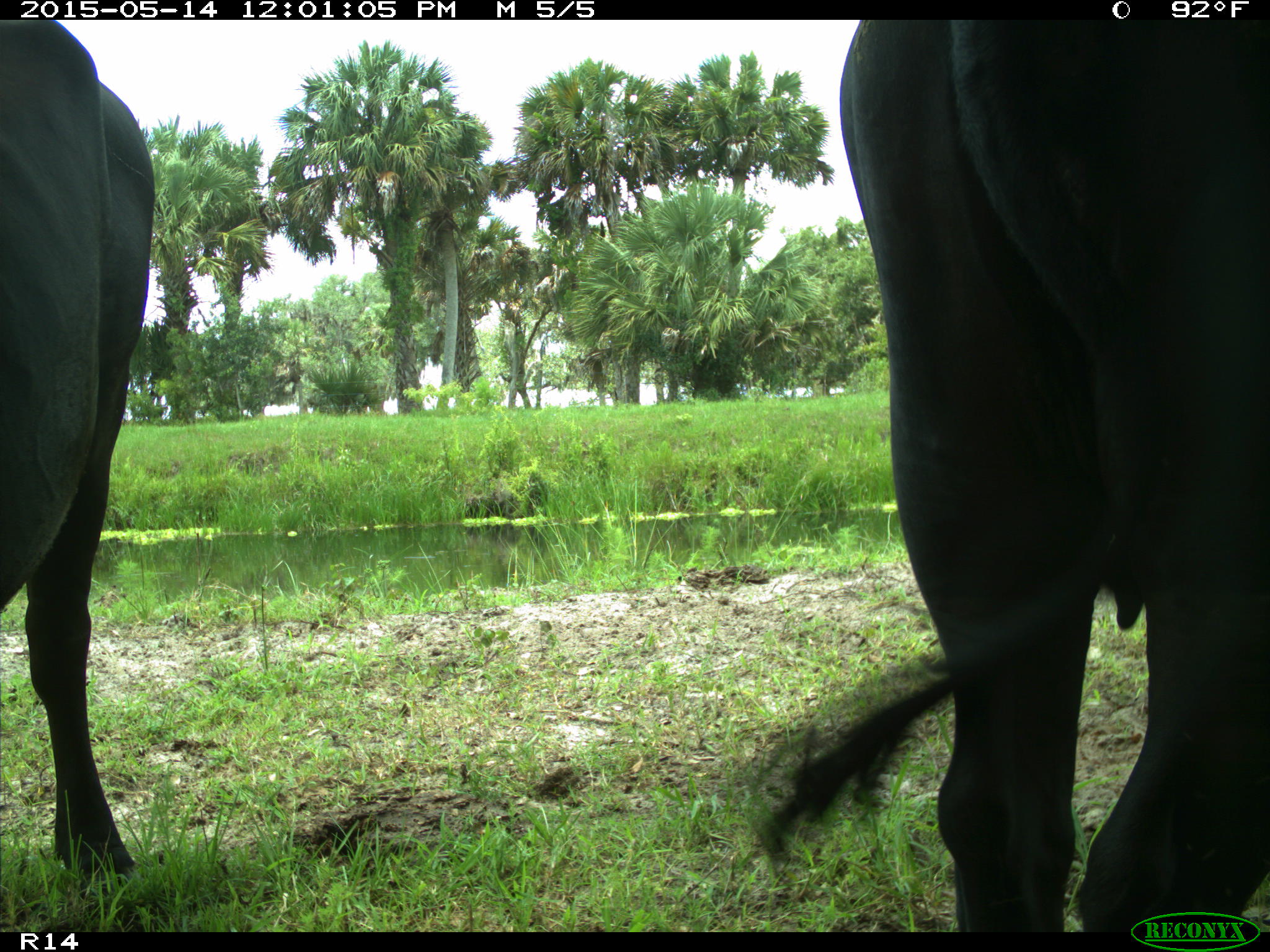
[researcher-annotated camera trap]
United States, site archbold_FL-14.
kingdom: Animalia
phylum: Chordata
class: Mammalia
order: Artiodactyla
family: Bovidae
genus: Bos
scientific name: Bos taurus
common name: domestic cow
Bos taurus (domestic cow).